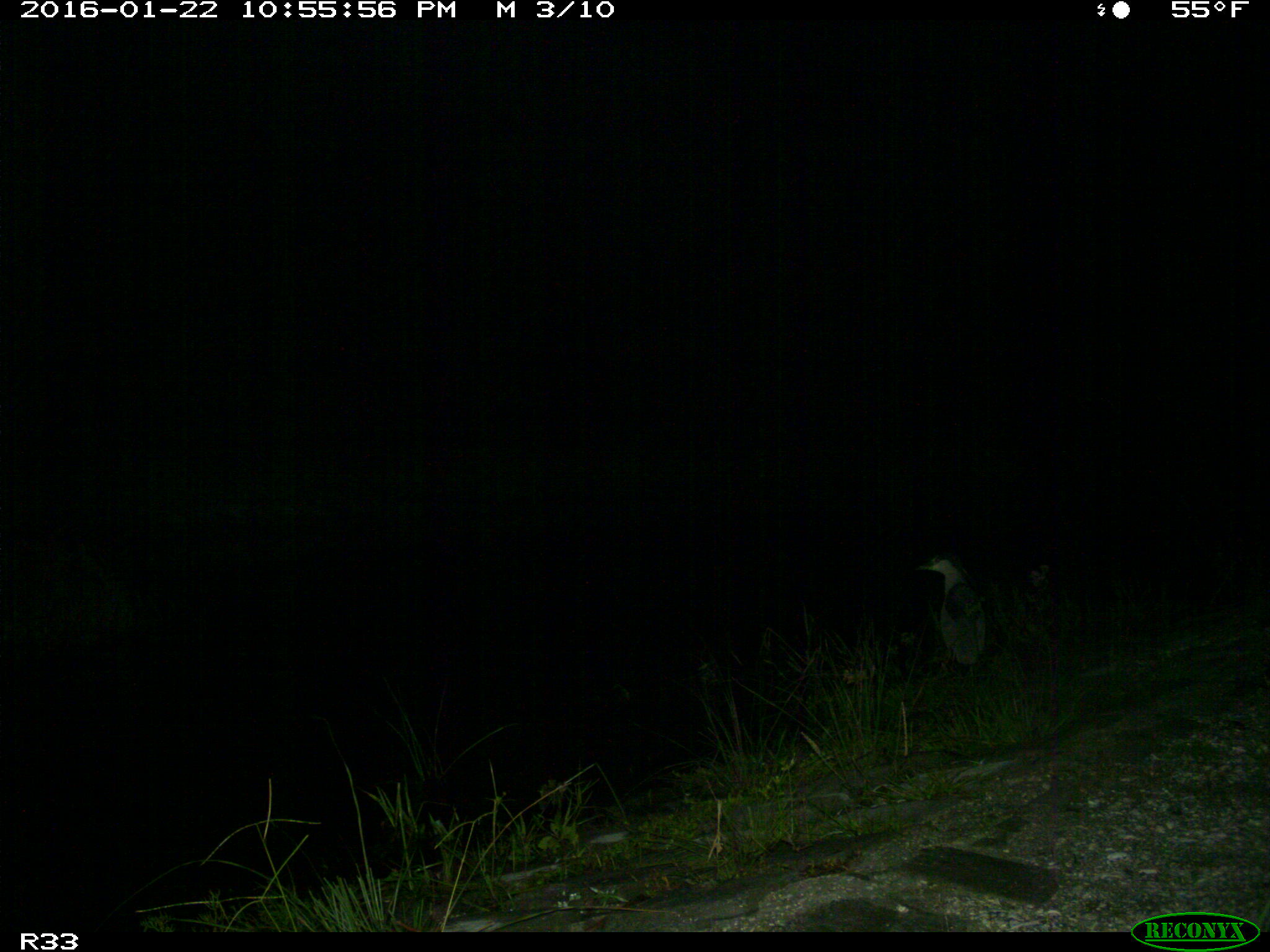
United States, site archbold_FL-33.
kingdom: Animalia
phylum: Chordata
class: Aves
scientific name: Aves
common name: birds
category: unidentified bird